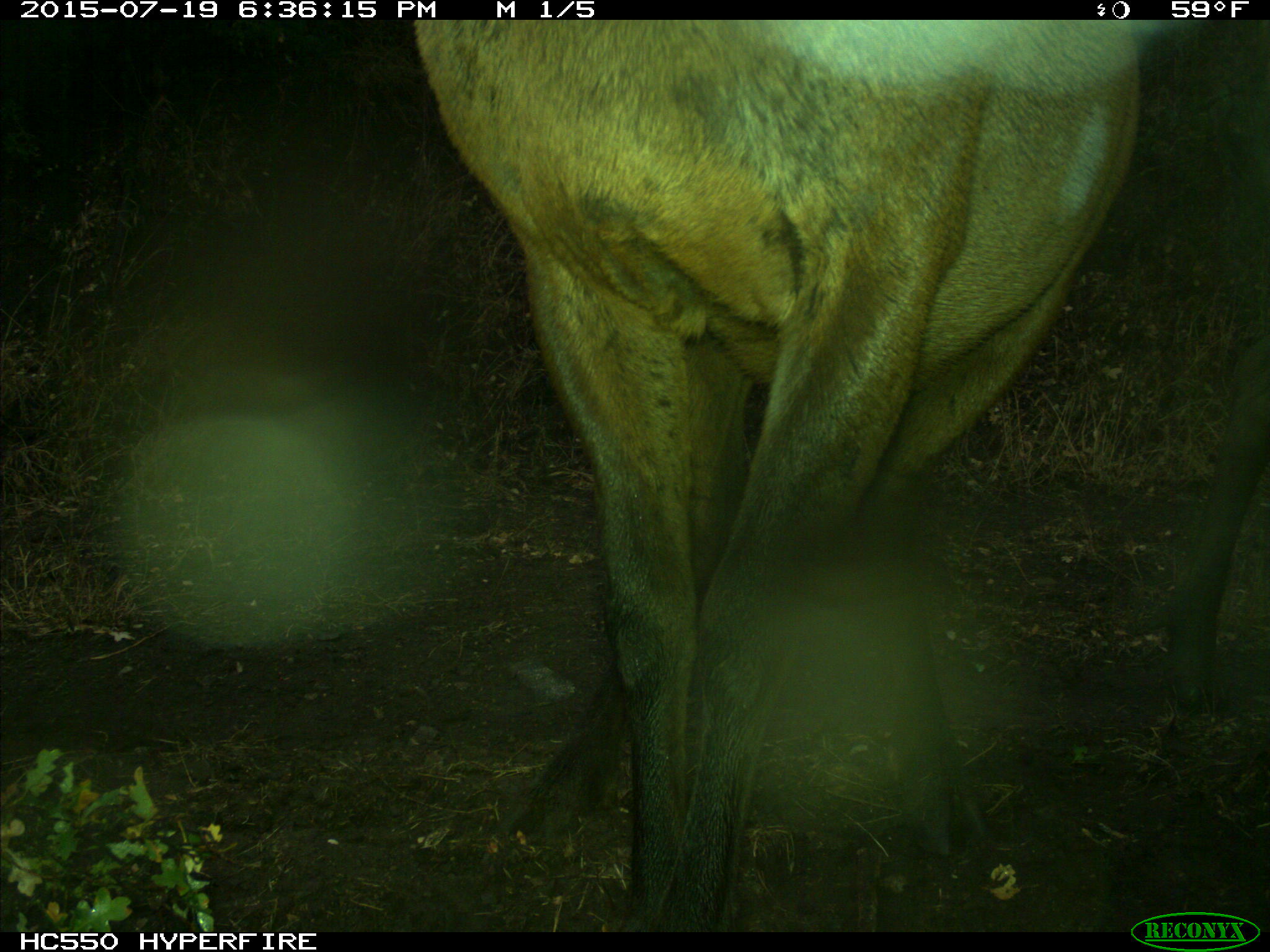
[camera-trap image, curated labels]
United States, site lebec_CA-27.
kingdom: Animalia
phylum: Chordata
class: Mammalia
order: Artiodactyla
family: Cervidae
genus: Cervus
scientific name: Cervus canadensis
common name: elk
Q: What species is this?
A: Cervus canadensis (elk).